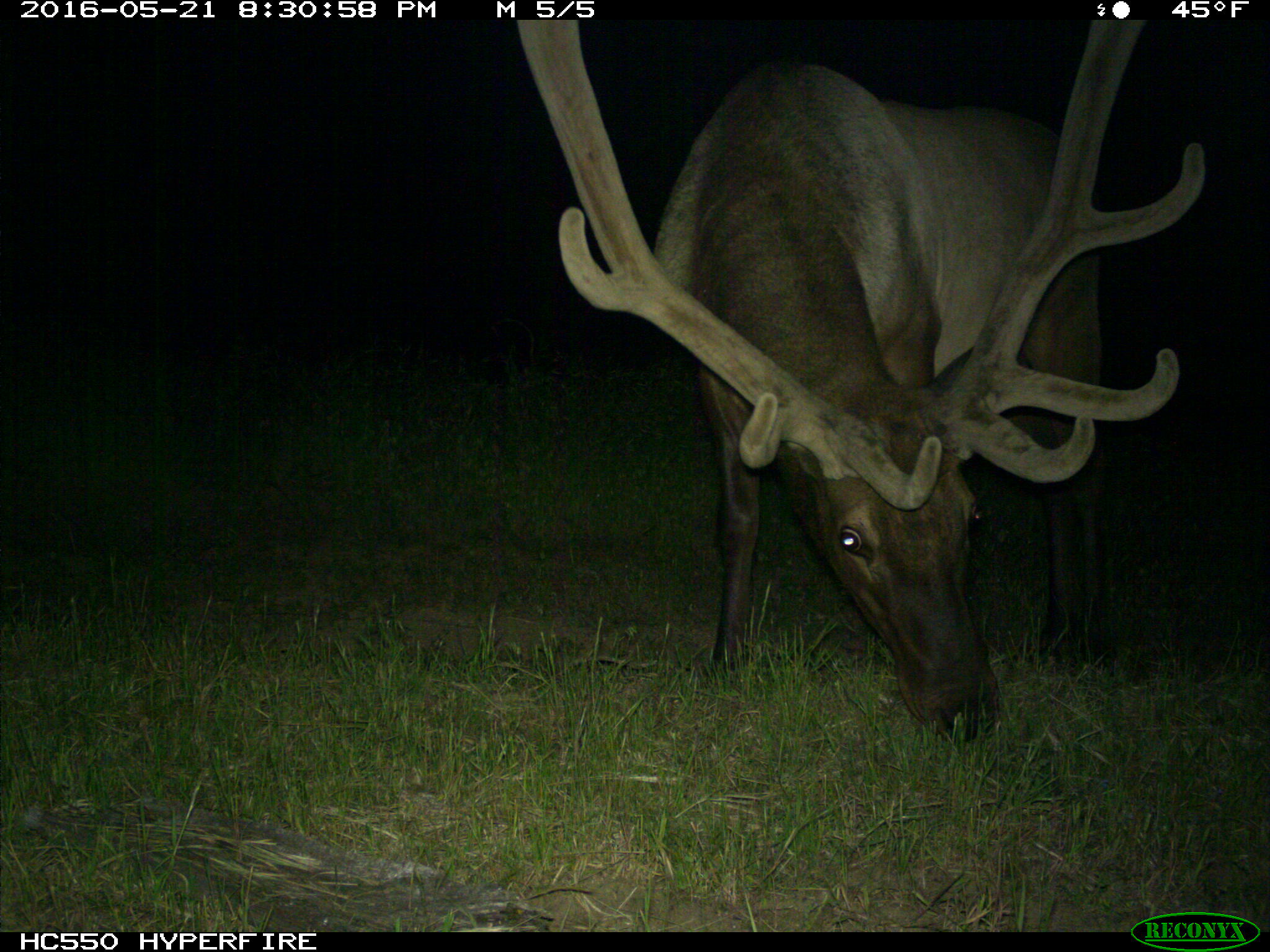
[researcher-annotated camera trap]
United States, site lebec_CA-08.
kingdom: Animalia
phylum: Chordata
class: Mammalia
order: Artiodactyla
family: Cervidae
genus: Cervus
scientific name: Cervus canadensis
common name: elk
Cervus canadensis (elk).